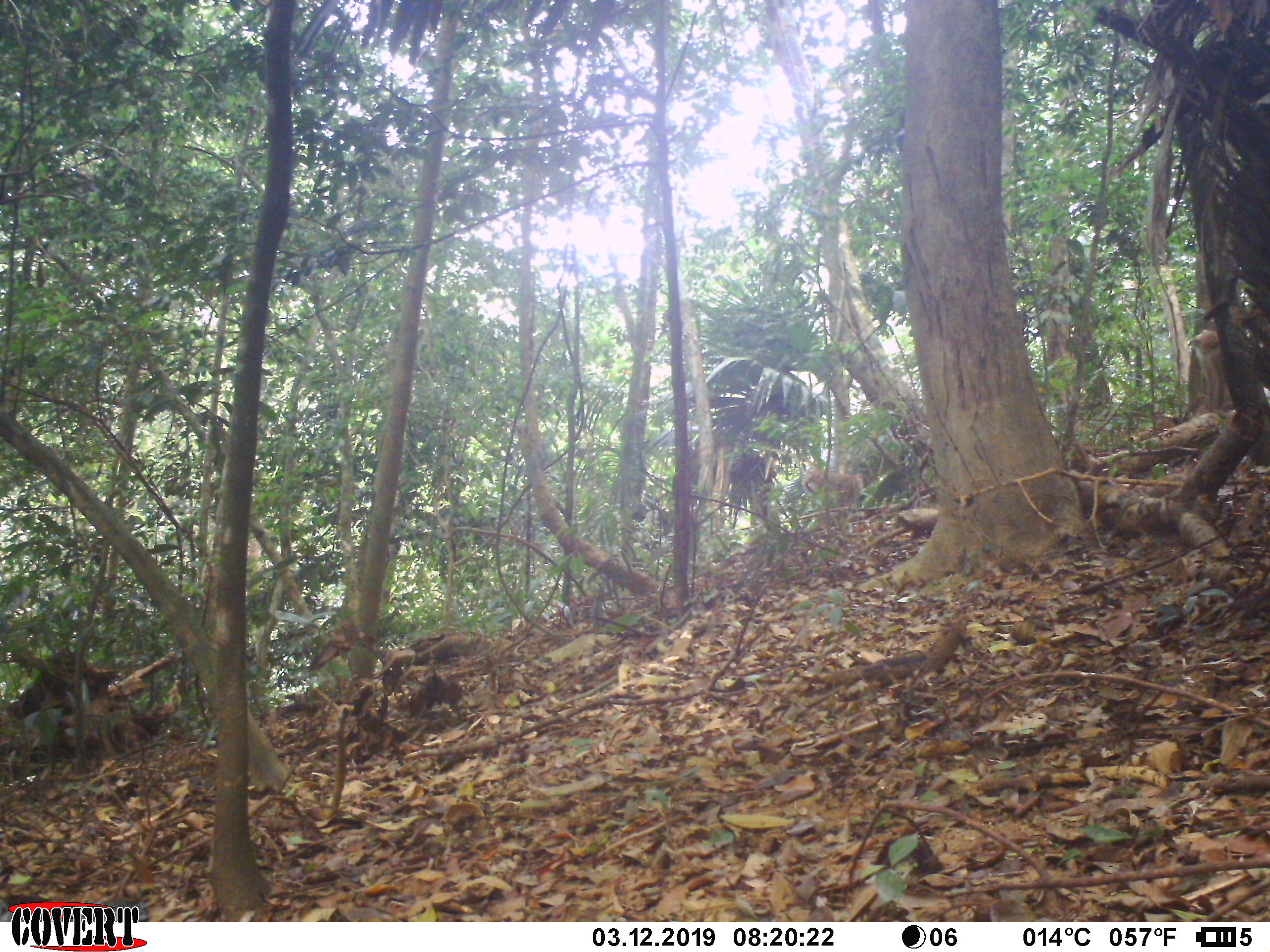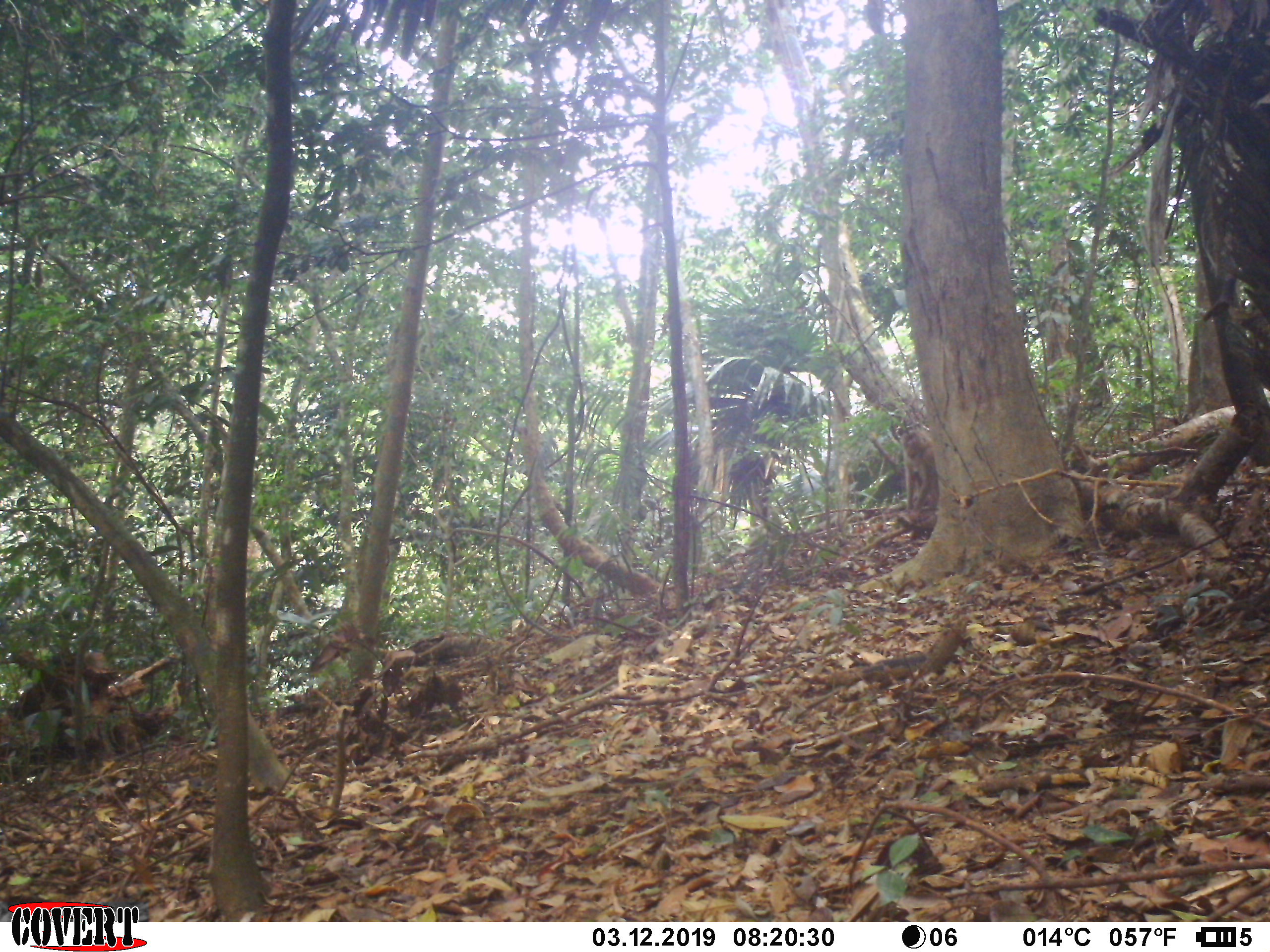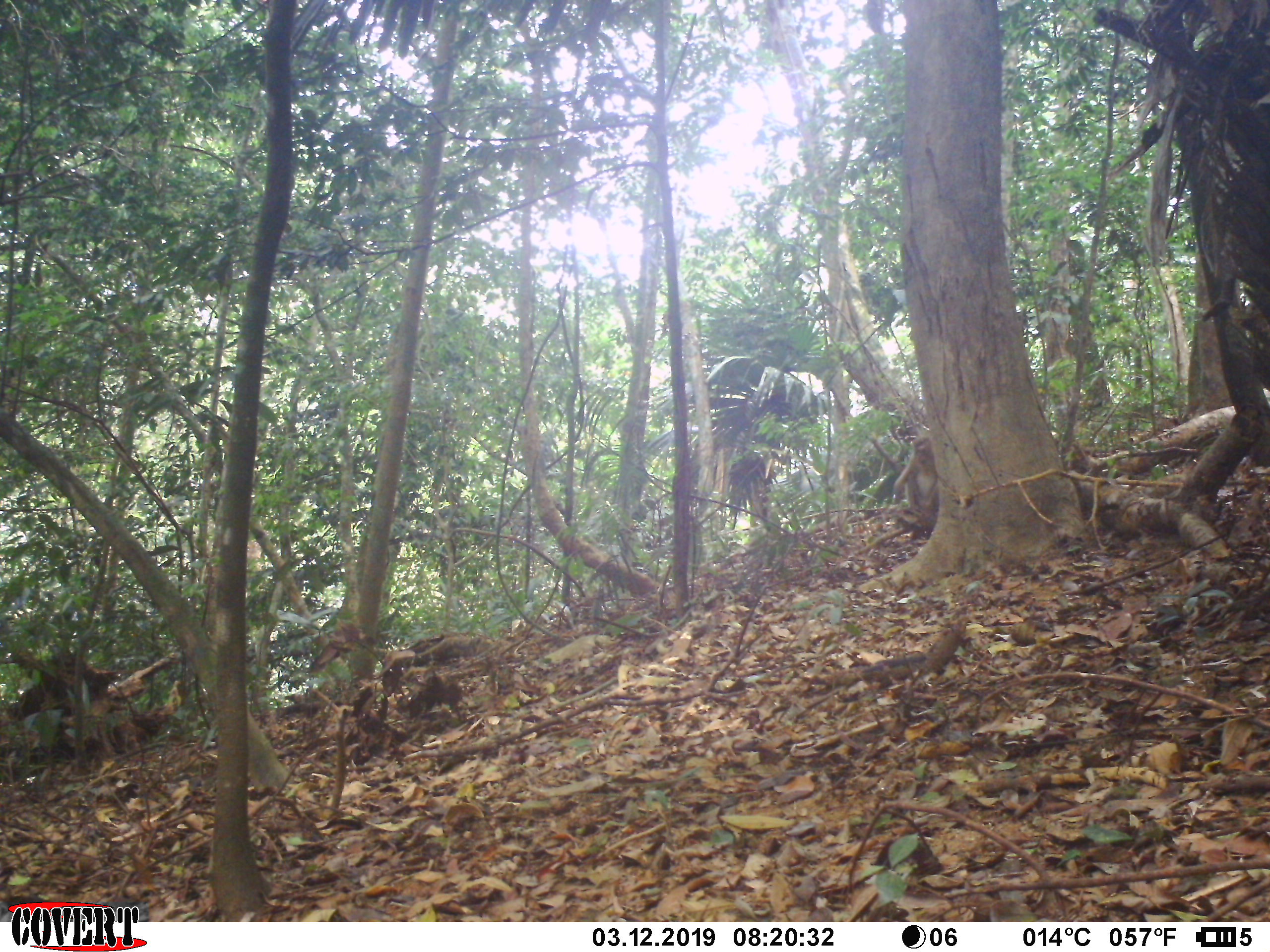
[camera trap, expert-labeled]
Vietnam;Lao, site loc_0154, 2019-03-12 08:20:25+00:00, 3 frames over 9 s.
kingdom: Animalia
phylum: Chordata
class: Mammalia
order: Primates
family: Cercopithecidae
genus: Macaca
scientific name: Macaca nemestrina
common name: pig-tailed macaque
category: pig tailed macaque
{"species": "pig tailed macaque (pig-tailed macaque) (Macaca nemestrina)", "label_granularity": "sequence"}